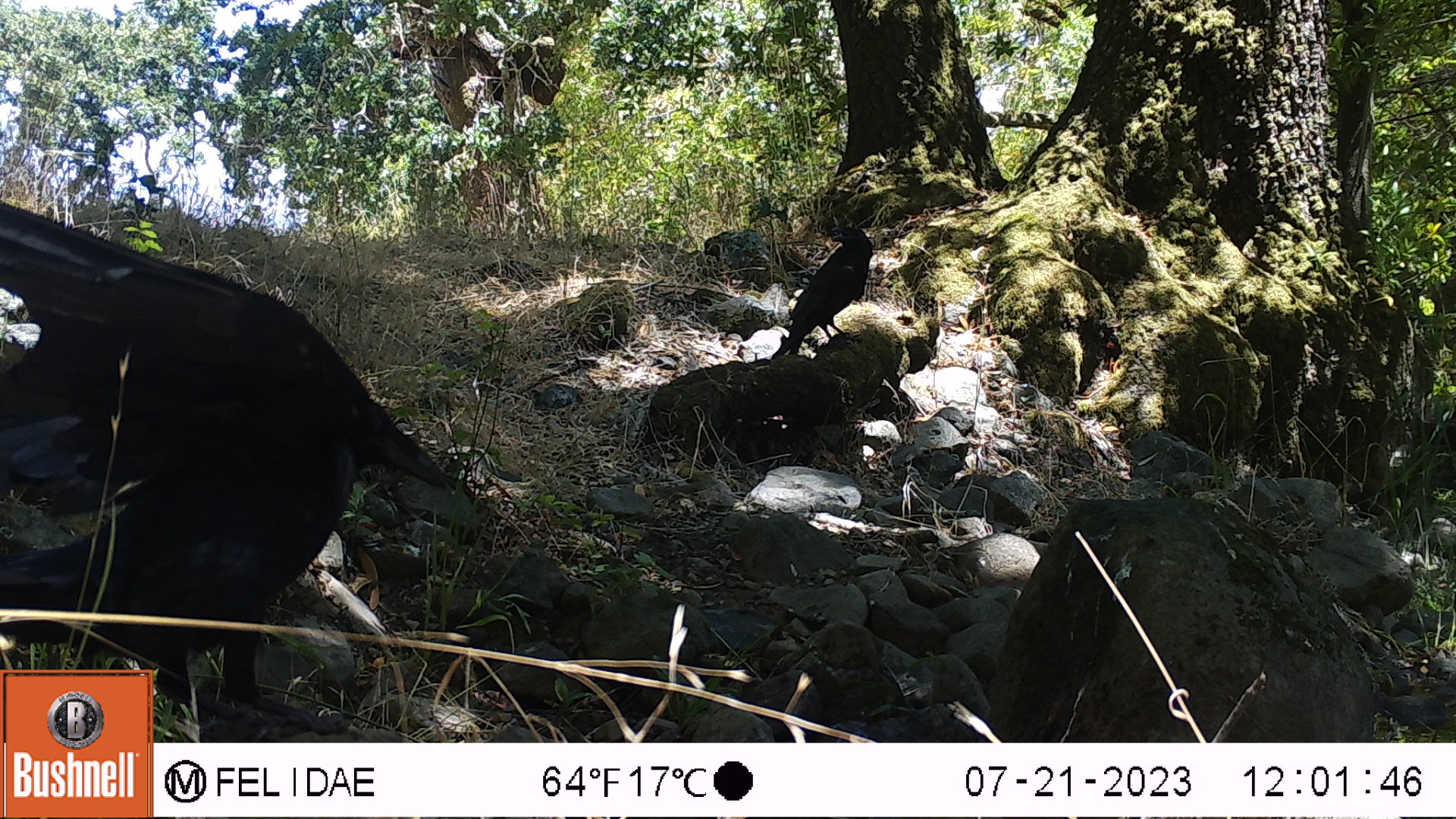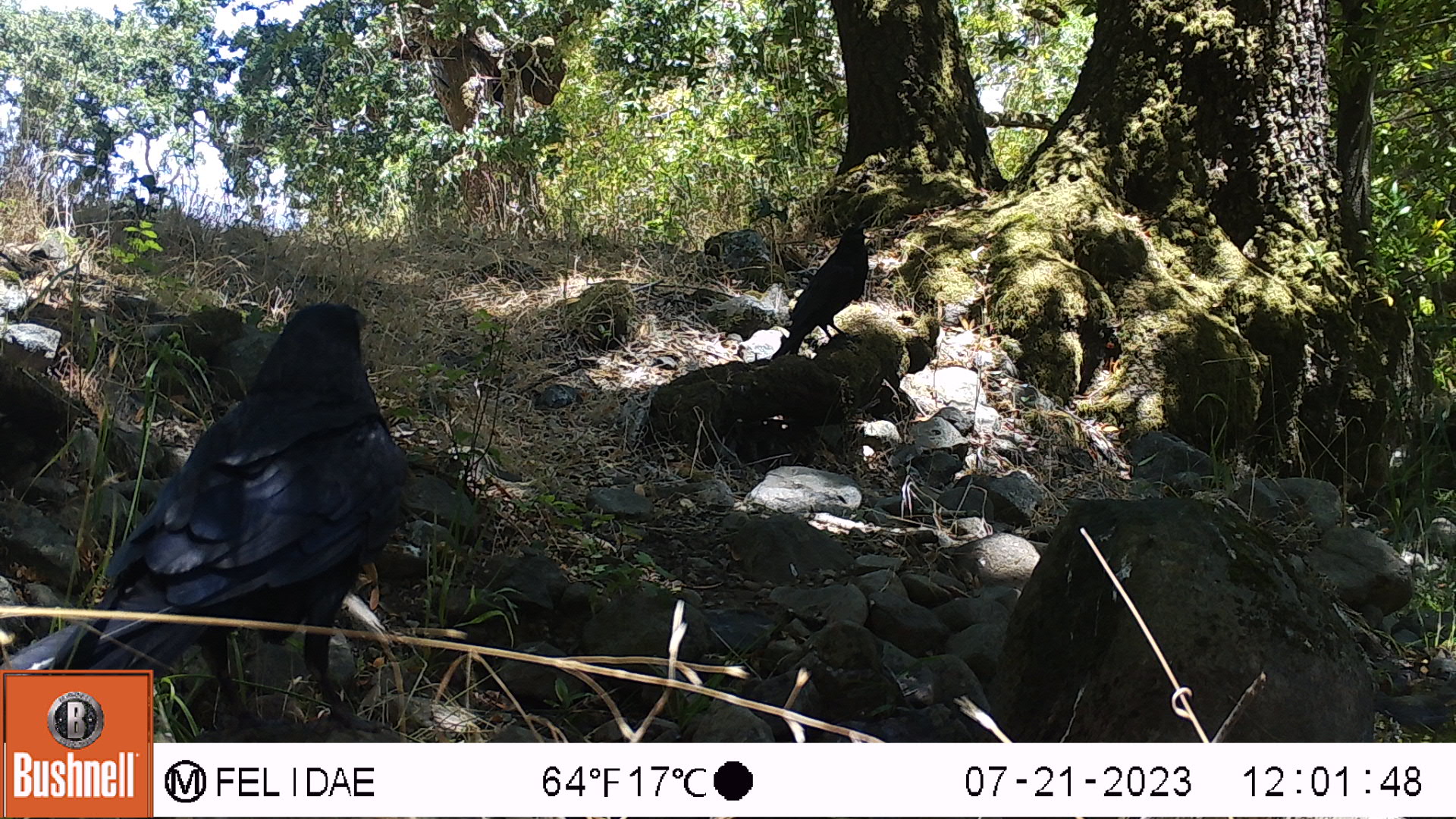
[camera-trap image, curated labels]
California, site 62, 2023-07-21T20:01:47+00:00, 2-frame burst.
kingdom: Animalia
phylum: Chordata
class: Aves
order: Passeriformes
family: Corvidae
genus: Corvus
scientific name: Corvus brachyrhynchos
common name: american crow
American crow (Corvus brachyrhynchos).